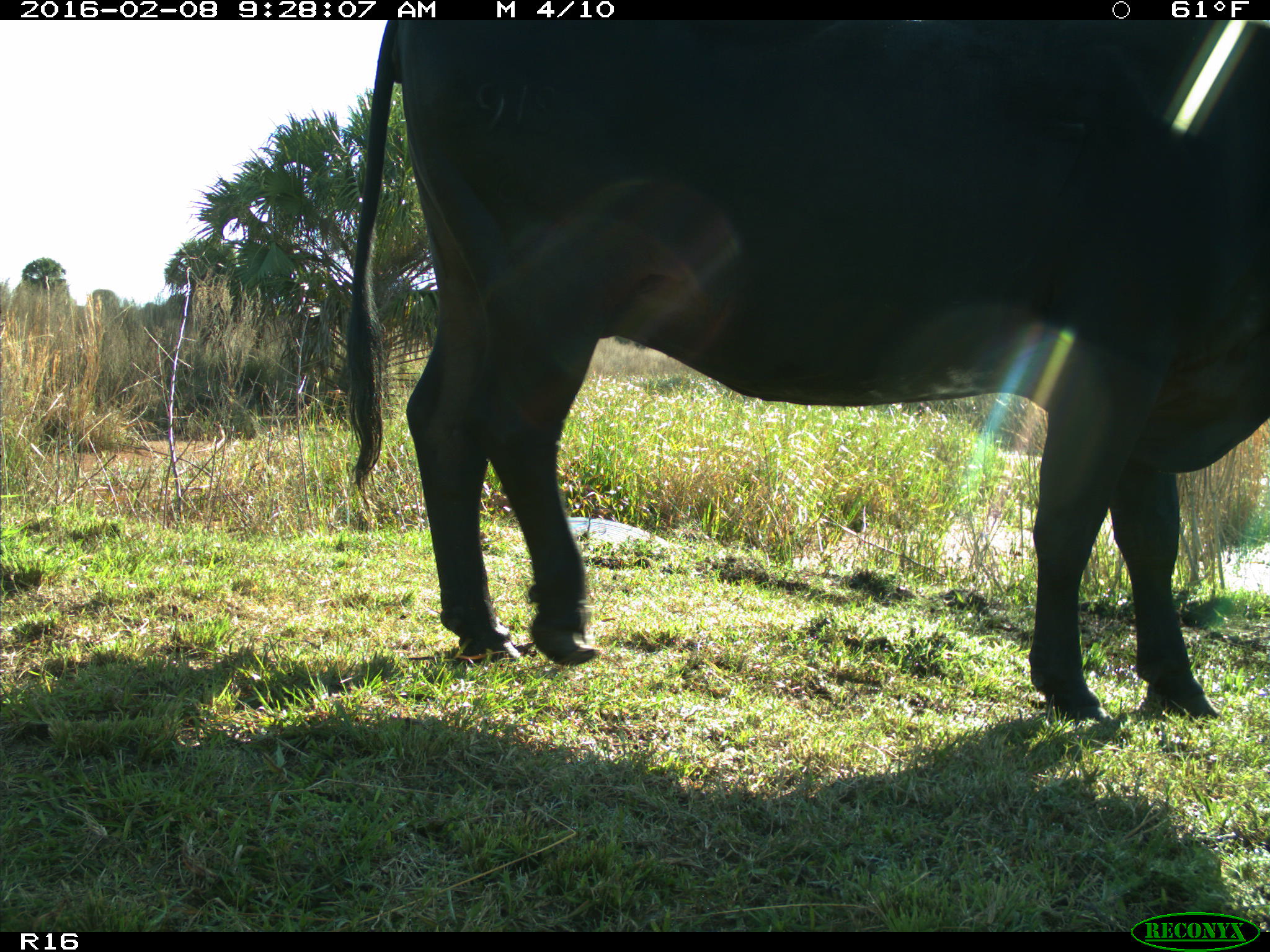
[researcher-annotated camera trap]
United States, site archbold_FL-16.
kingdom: Animalia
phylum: Chordata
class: Mammalia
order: Artiodactyla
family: Bovidae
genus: Bos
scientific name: Bos taurus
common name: domestic cow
Bos taurus (domestic cow).